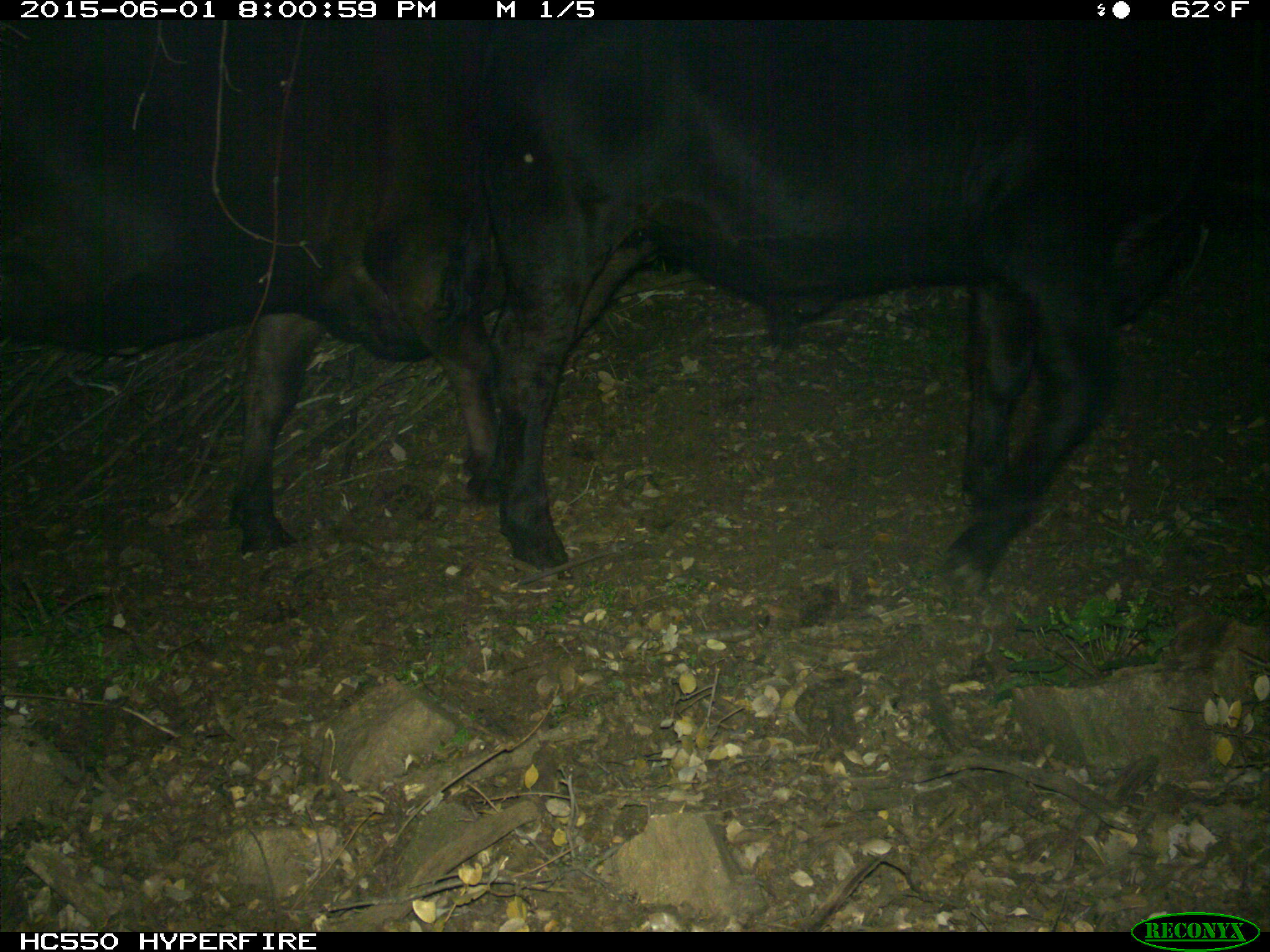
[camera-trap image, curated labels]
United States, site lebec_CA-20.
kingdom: Animalia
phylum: Chordata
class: Mammalia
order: Artiodactyla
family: Bovidae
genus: Bos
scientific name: Bos taurus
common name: domestic cow